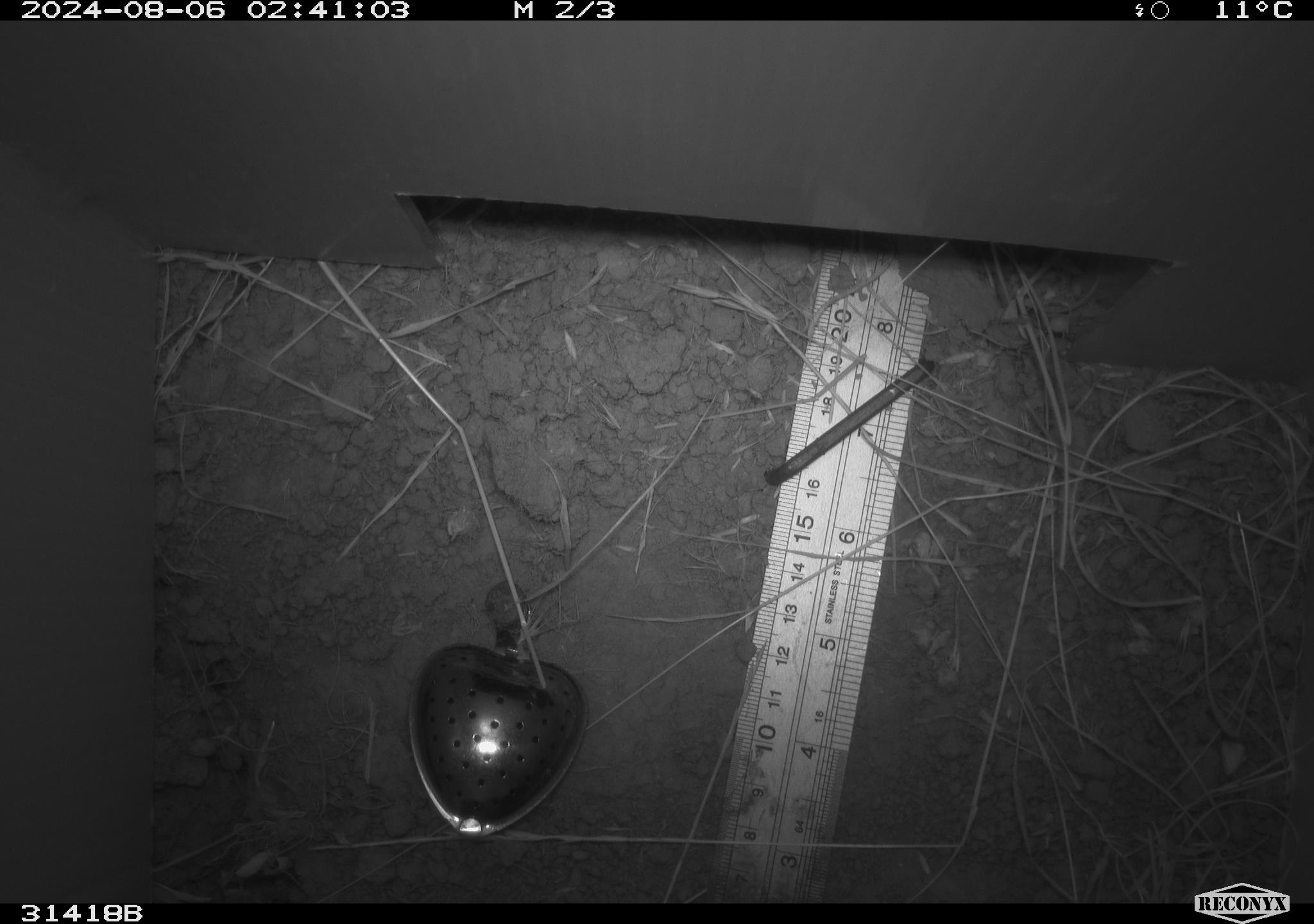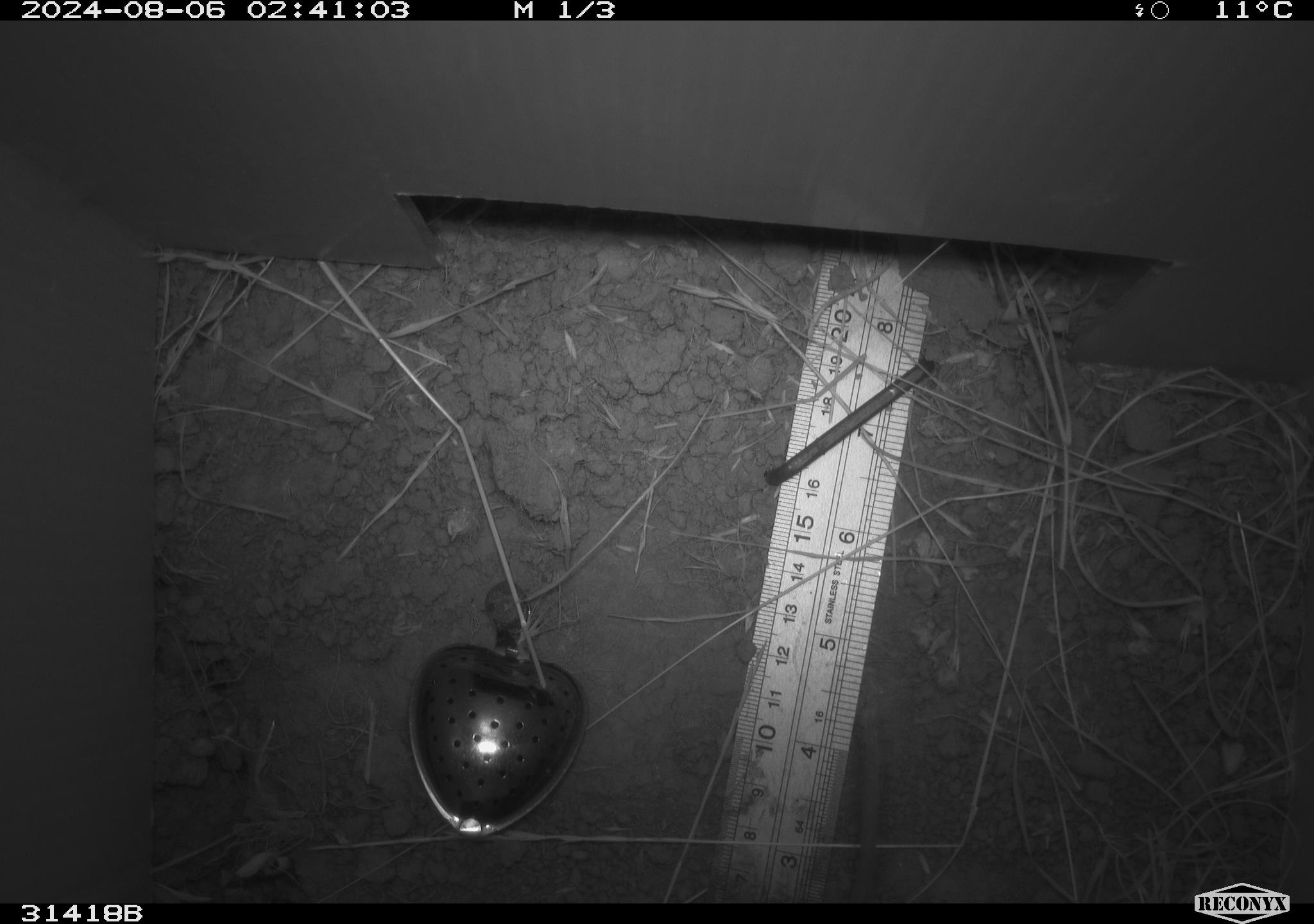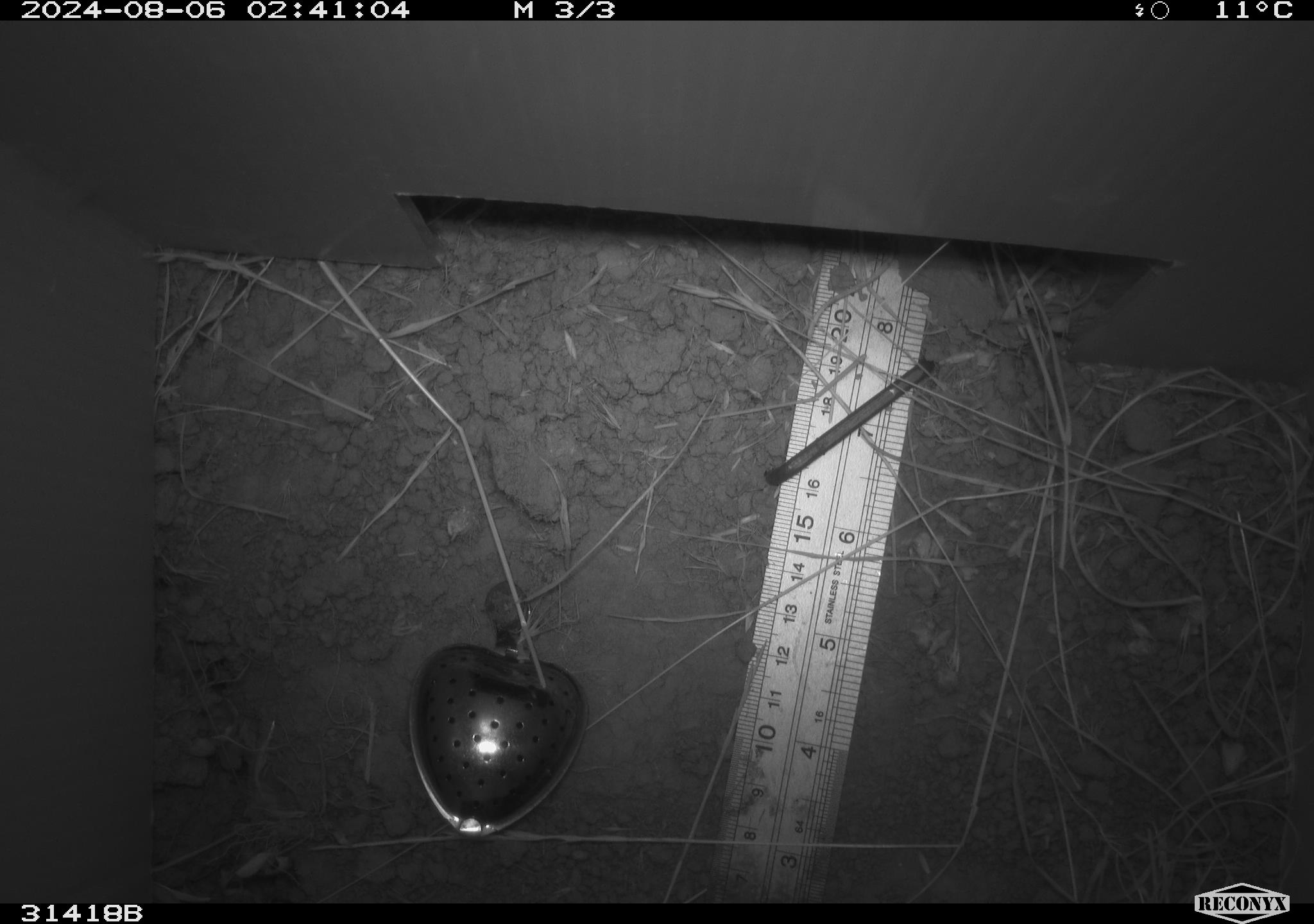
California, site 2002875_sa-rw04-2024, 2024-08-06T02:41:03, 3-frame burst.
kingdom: Animalia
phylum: Chordata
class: Mammalia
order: Rodentia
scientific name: Rodentia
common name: rodent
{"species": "rodent (Rodentia)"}